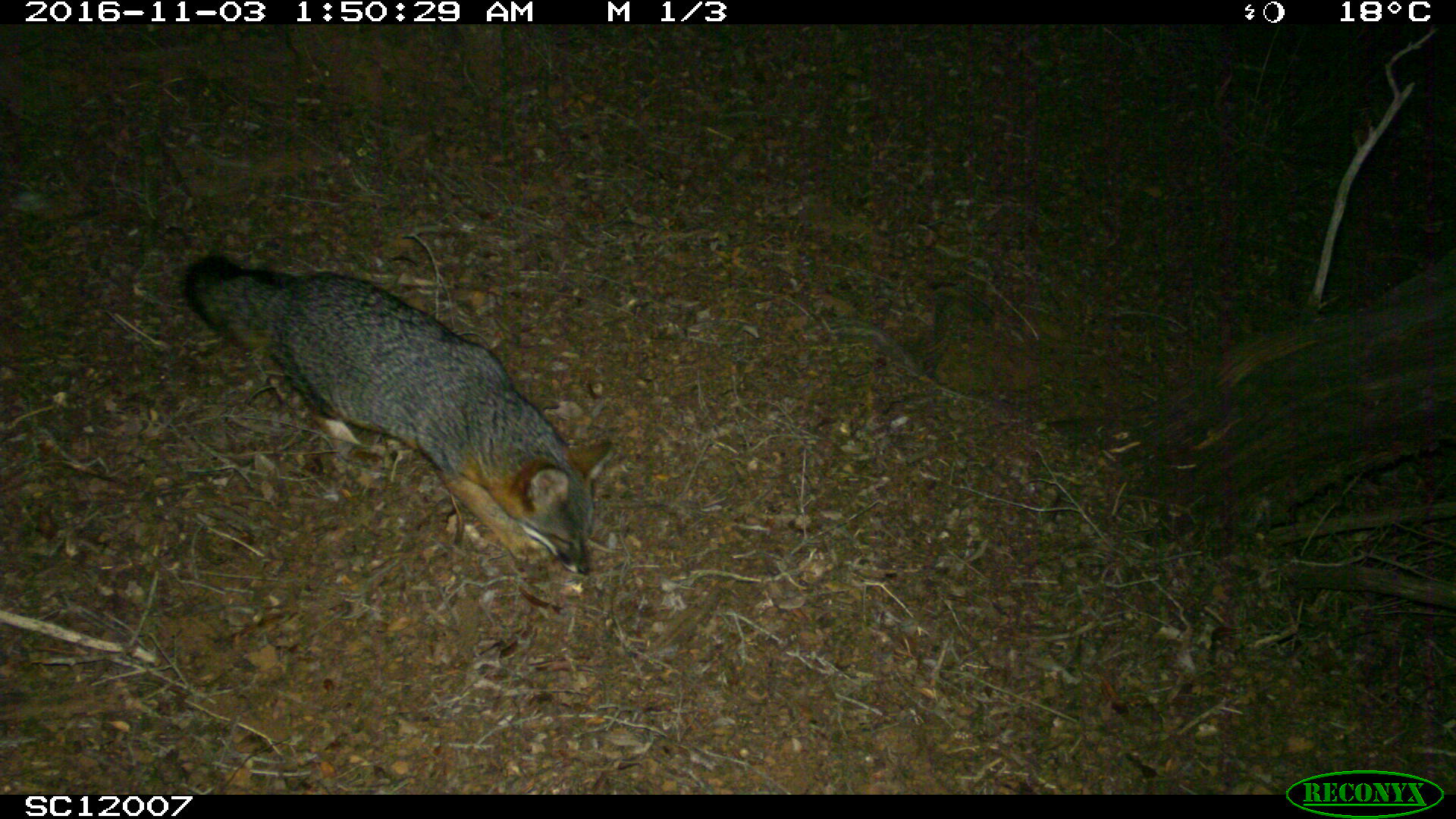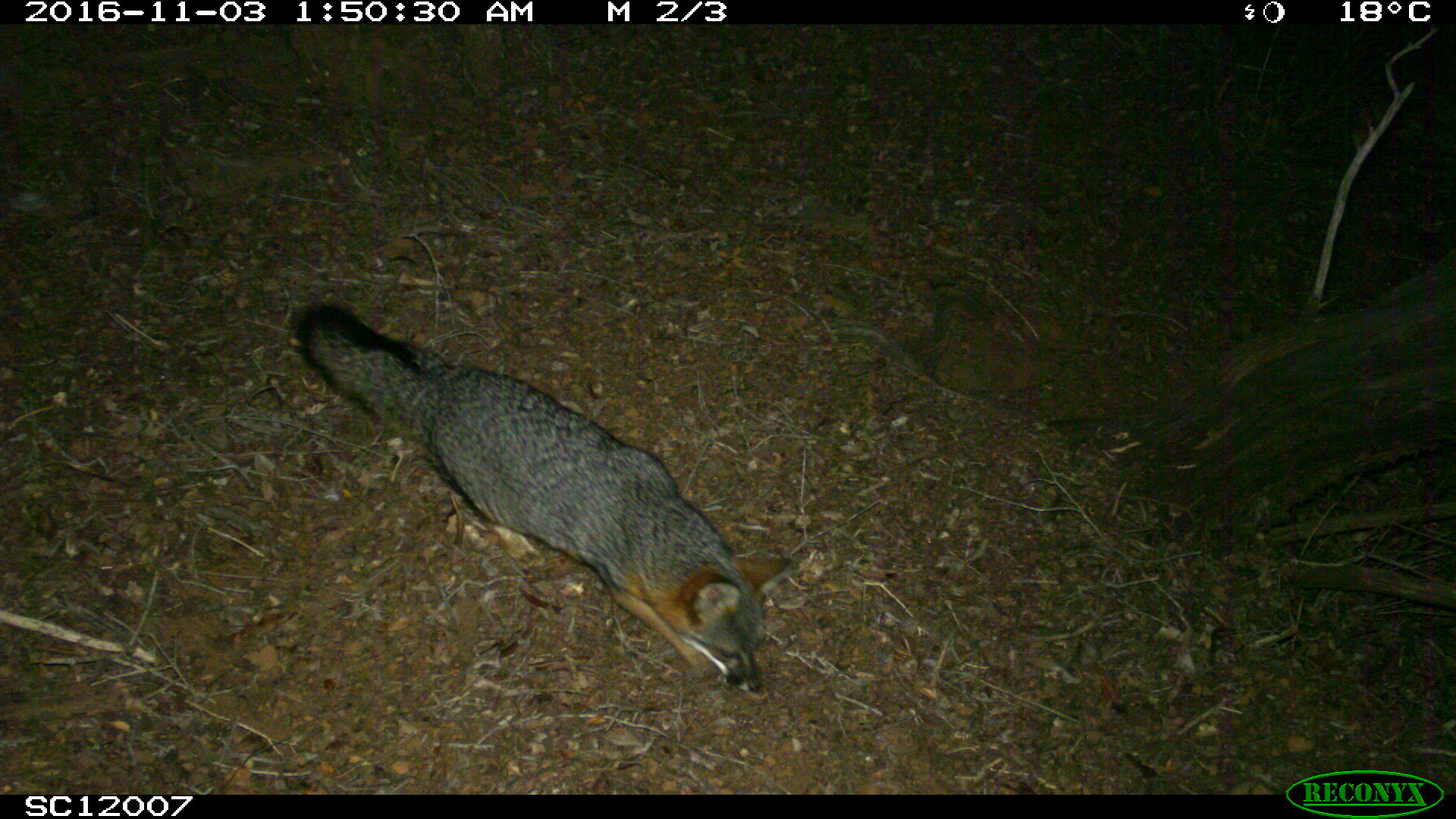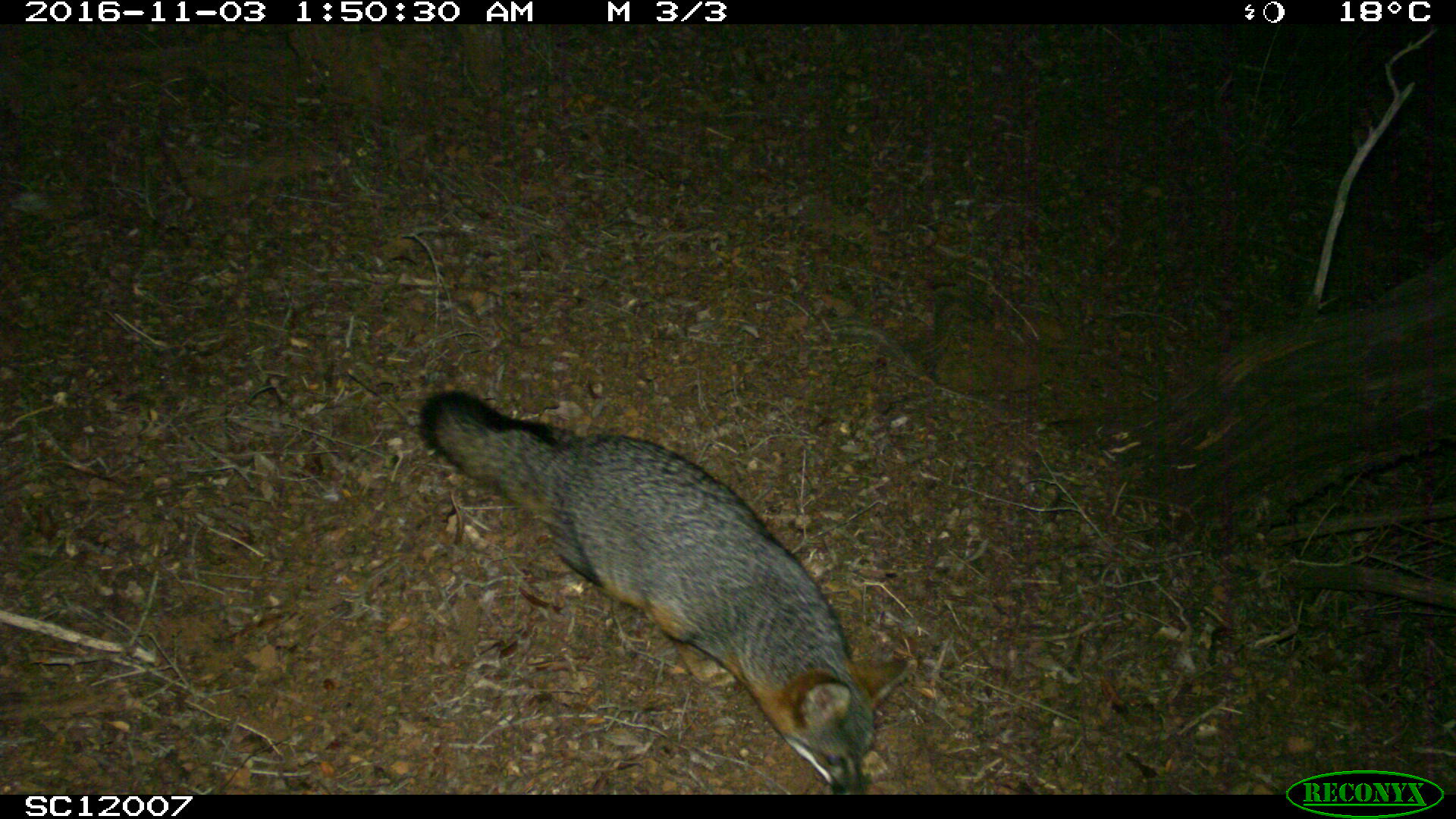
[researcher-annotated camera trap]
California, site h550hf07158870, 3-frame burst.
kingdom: Animalia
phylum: Chordata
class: Mammalia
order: Carnivora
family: Canidae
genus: Urocyon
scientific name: Urocyon littoralis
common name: island fox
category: fox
Fox (island fox) (Urocyon littoralis).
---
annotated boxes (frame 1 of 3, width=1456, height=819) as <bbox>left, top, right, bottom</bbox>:
fox: <bbox>182, 249, 617, 576</bbox>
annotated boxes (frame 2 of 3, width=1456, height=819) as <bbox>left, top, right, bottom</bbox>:
fox: <bbox>303, 305, 797, 691</bbox>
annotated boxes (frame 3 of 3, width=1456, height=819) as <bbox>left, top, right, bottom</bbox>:
fox: <bbox>419, 388, 876, 794</bbox>